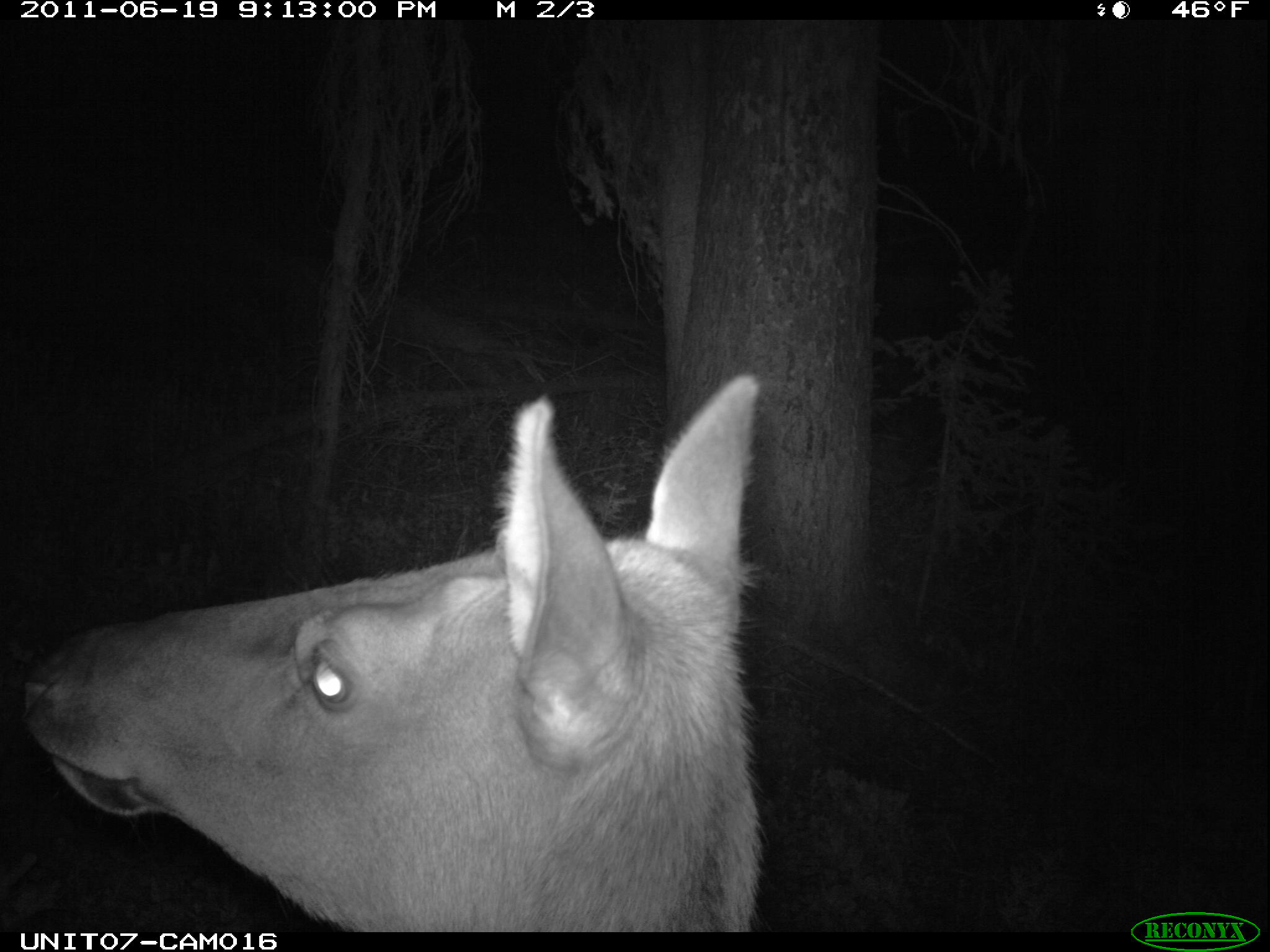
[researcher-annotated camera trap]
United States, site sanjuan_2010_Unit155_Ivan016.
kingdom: Animalia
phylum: Chordata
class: Mammalia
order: Artiodactyla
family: Cervidae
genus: Cervus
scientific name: Cervus elaphus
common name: red deer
Cervus elaphus (red deer).